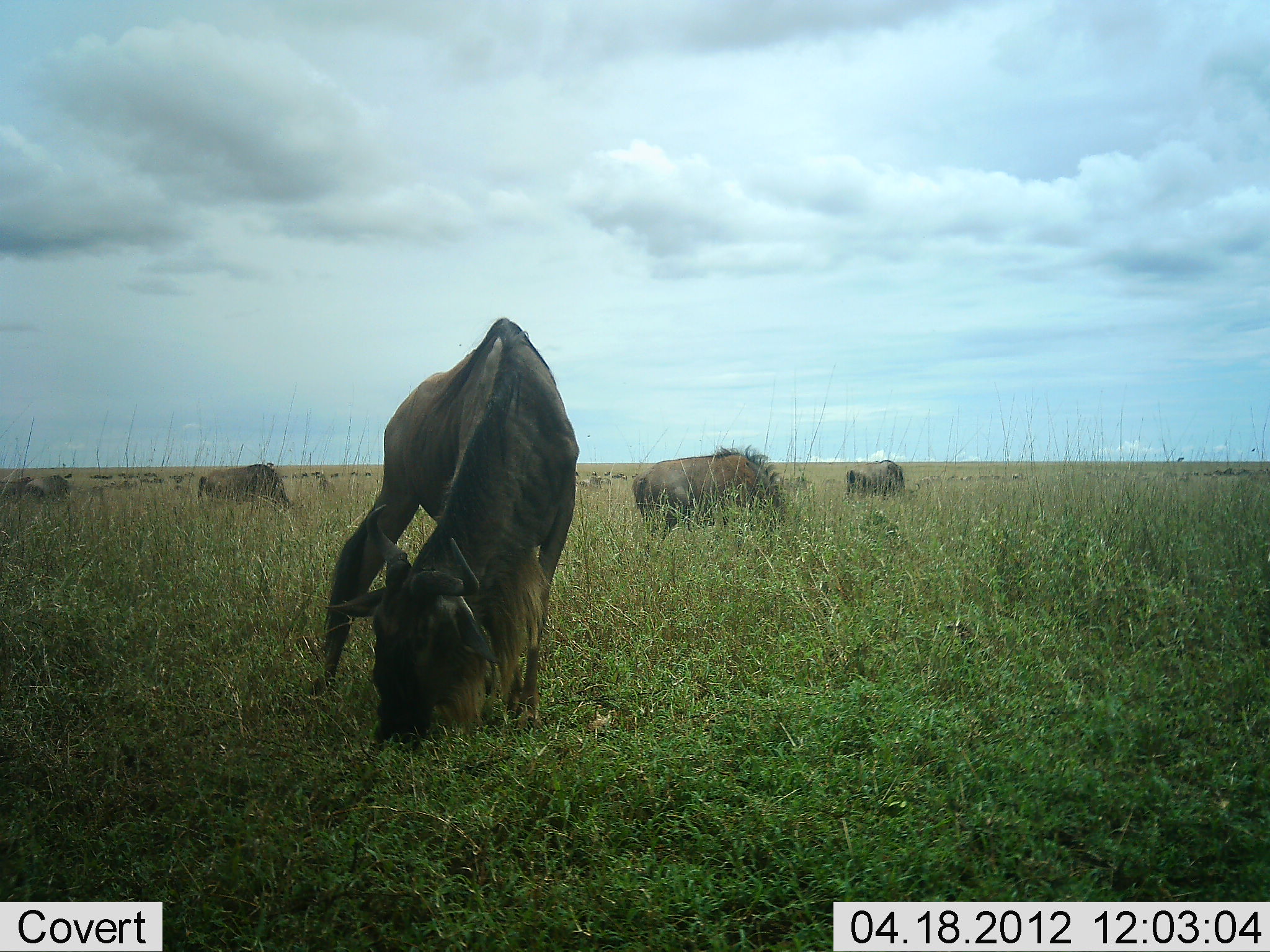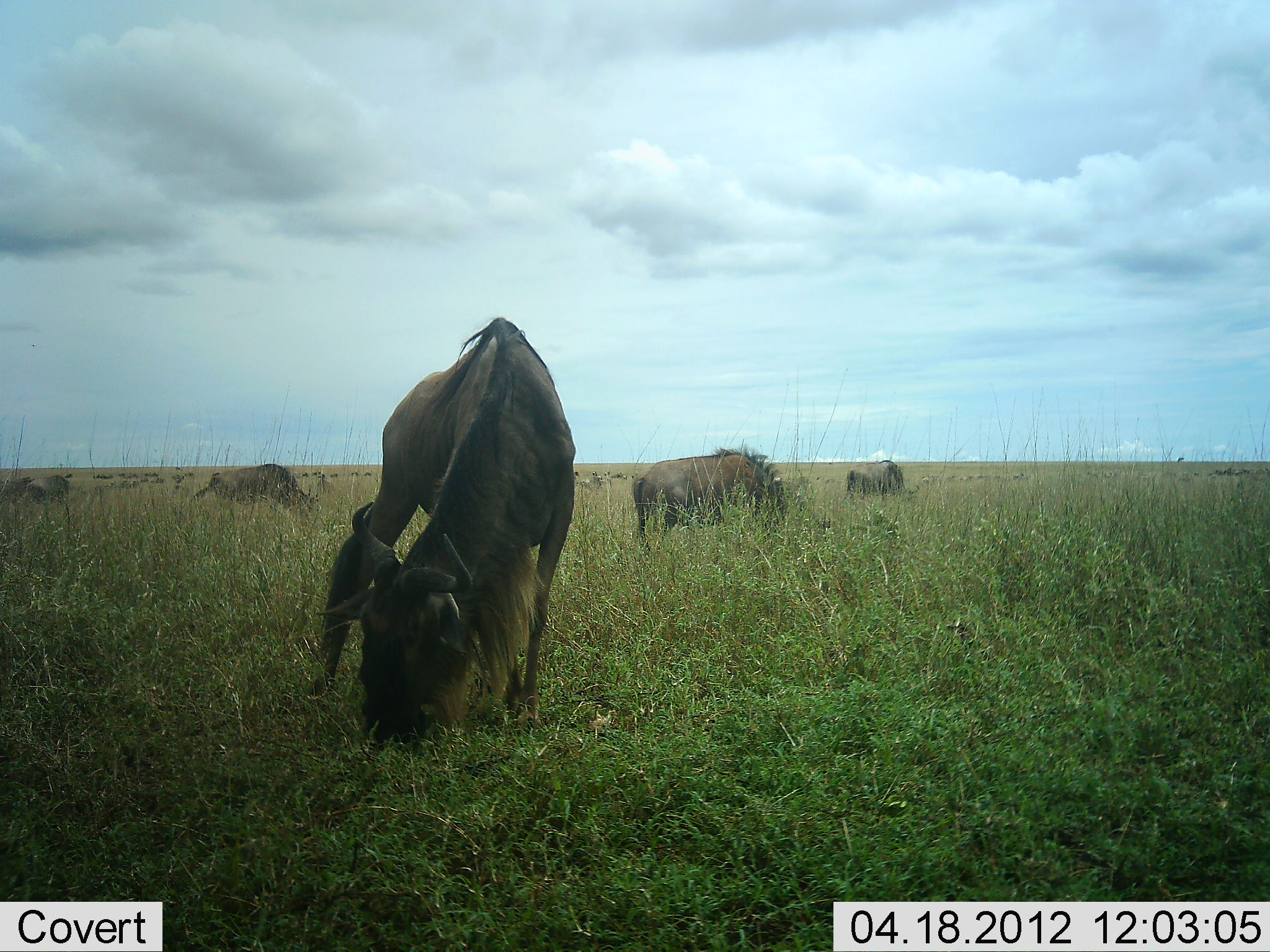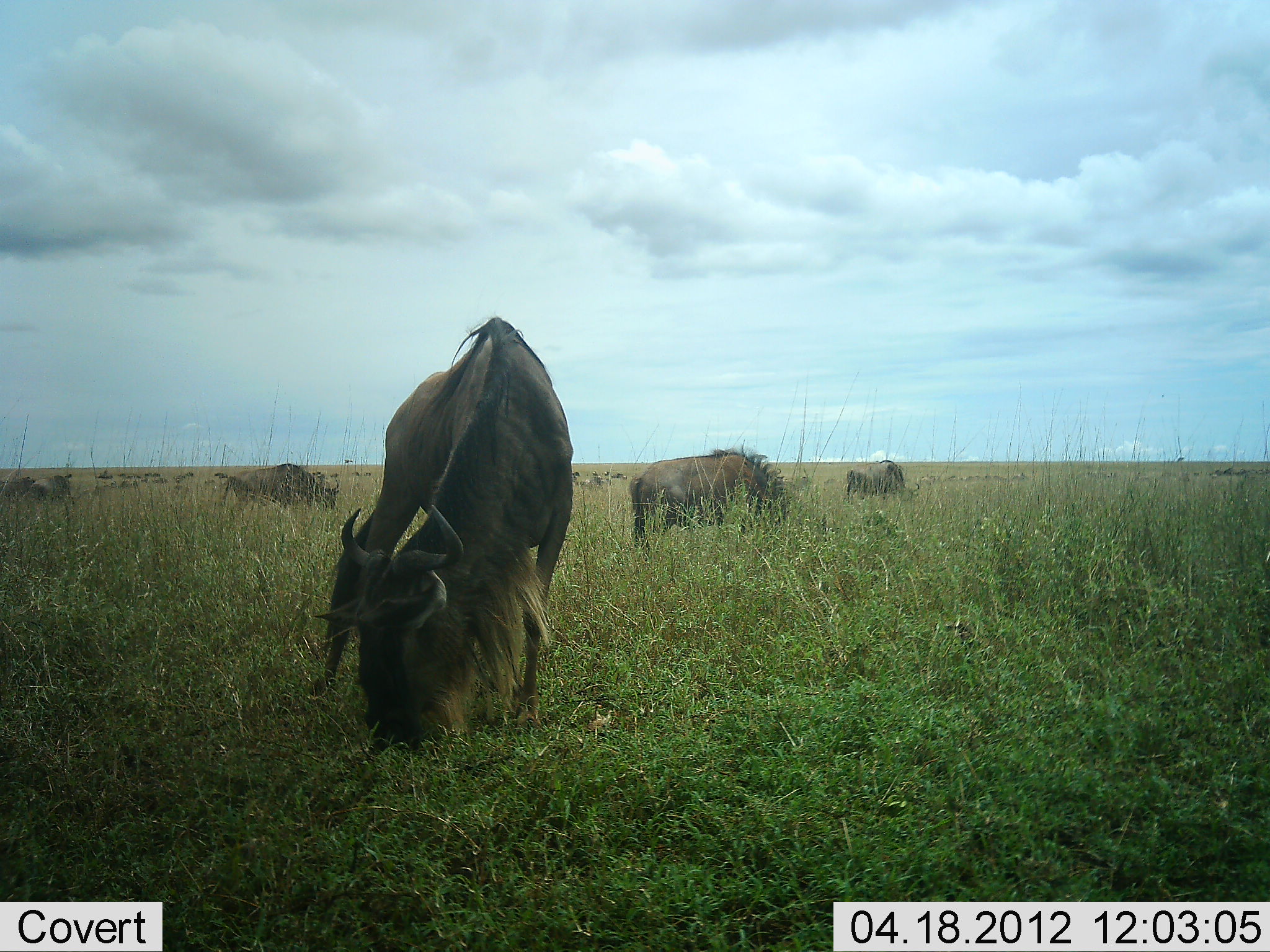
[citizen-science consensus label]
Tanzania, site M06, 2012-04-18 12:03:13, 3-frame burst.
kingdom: Animalia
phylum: Chordata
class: Mammalia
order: Artiodactyla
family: Bovidae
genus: Connochaetes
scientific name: Connochaetes taurinus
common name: blue wildebeest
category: wildebeest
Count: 5.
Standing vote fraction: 31%.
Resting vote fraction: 0%.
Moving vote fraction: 25%.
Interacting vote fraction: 0%.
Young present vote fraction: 0%.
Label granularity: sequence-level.